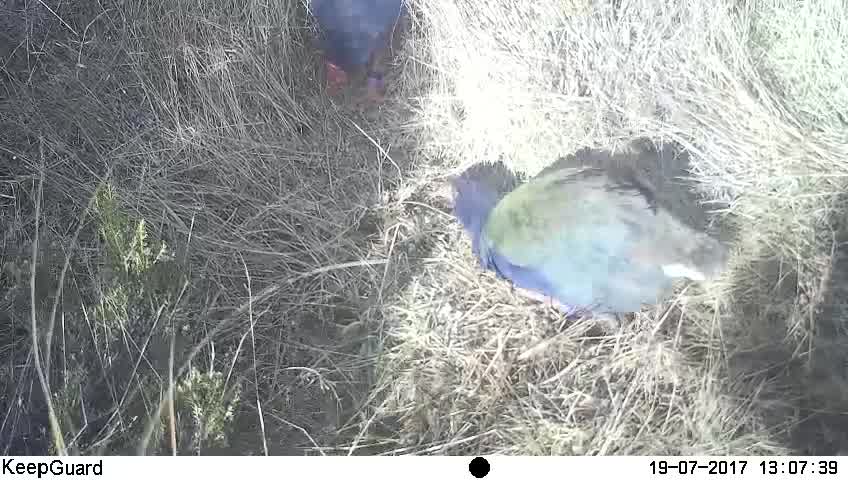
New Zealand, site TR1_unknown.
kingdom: Animalia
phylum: Chordata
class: Aves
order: Gruiformes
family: Rallidae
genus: Porphyrio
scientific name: Porphyrio mantelli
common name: takahe